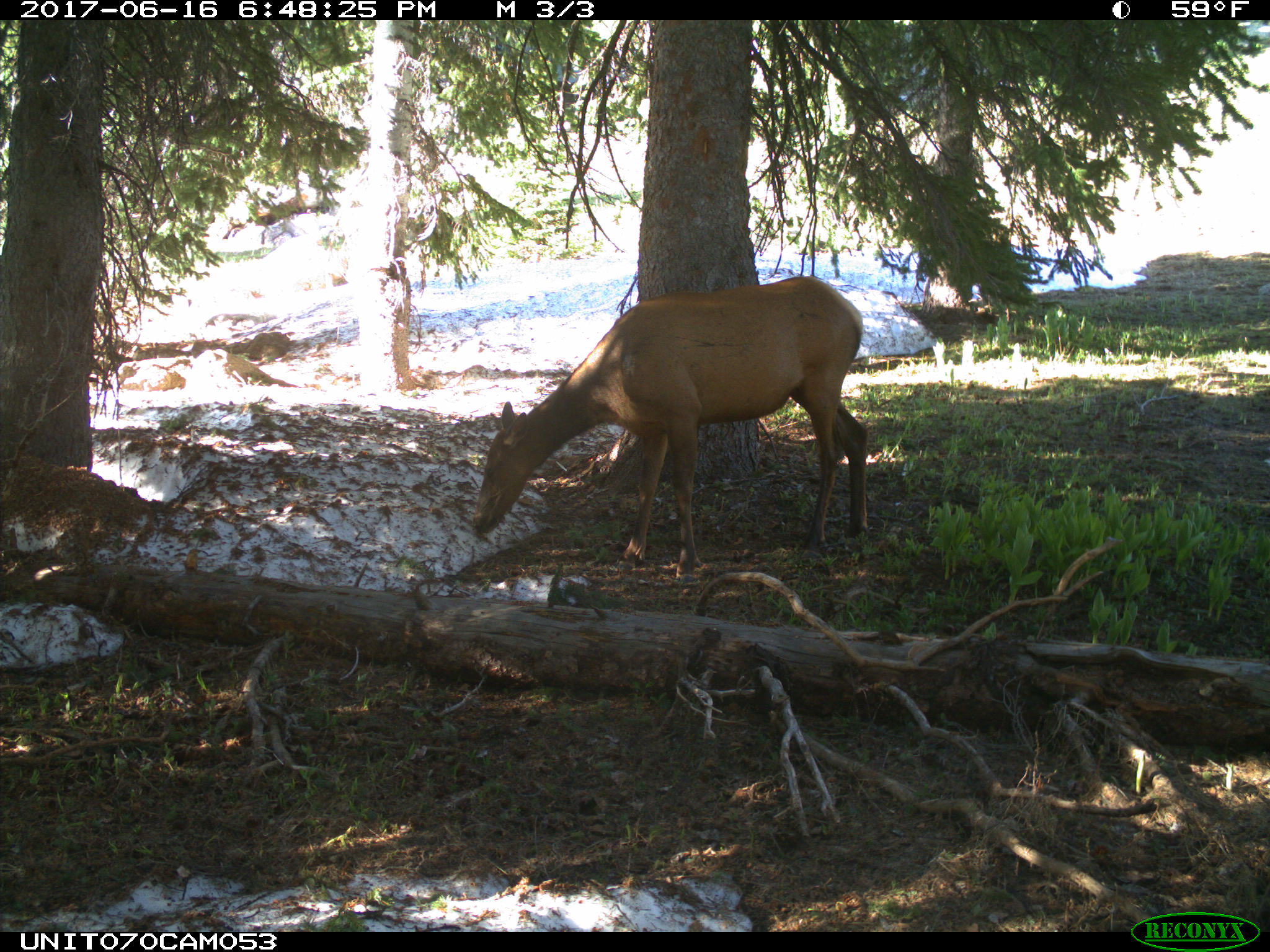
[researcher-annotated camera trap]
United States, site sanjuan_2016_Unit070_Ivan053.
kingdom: Animalia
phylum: Chordata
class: Mammalia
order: Artiodactyla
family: Cervidae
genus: Cervus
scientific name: Cervus elaphus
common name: red deer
Cervus elaphus (red deer).